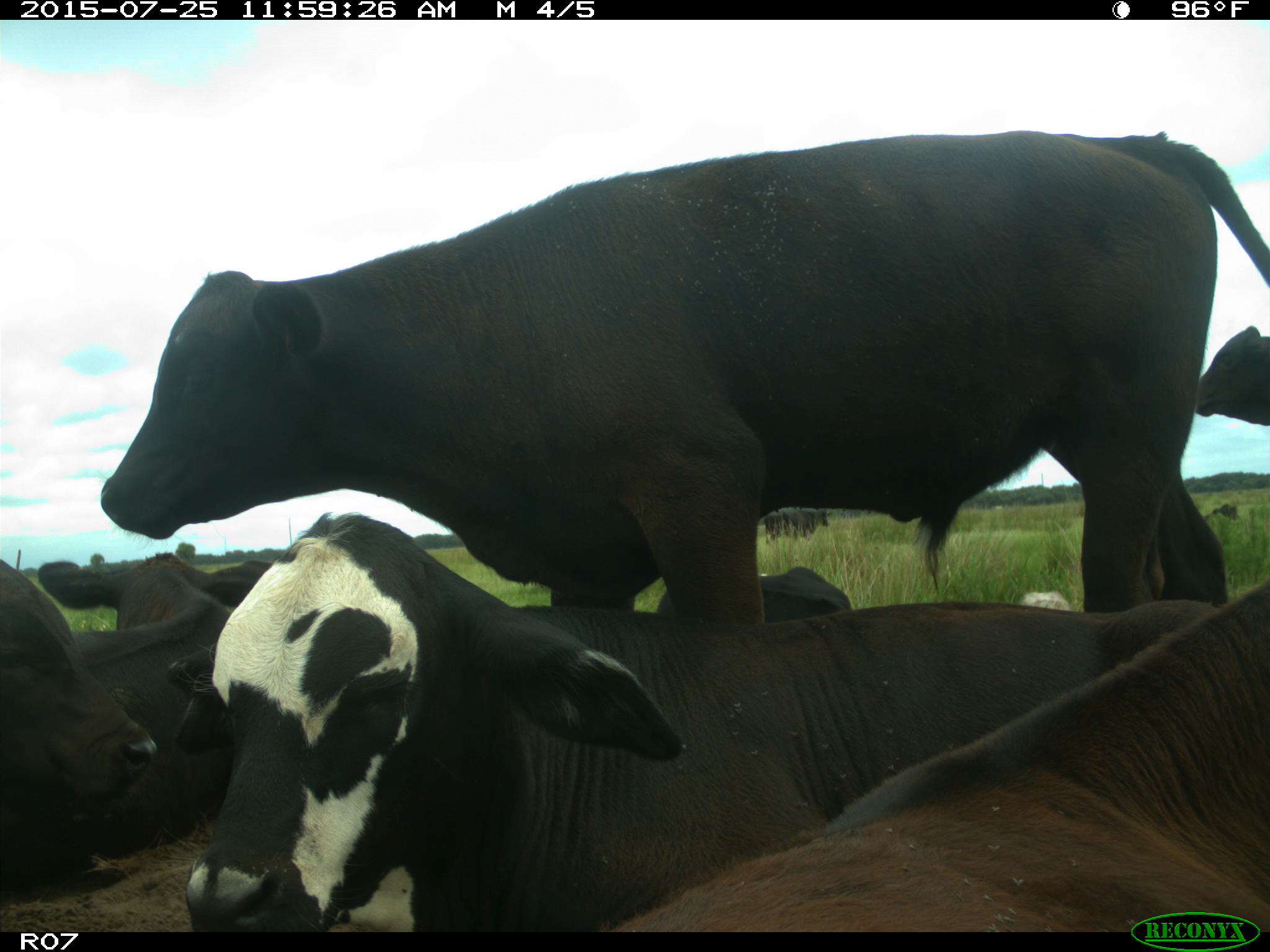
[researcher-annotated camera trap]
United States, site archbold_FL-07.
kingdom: Animalia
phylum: Chordata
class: Mammalia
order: Artiodactyla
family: Bovidae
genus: Bos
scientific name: Bos taurus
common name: domestic cow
Bos taurus (domestic cow).